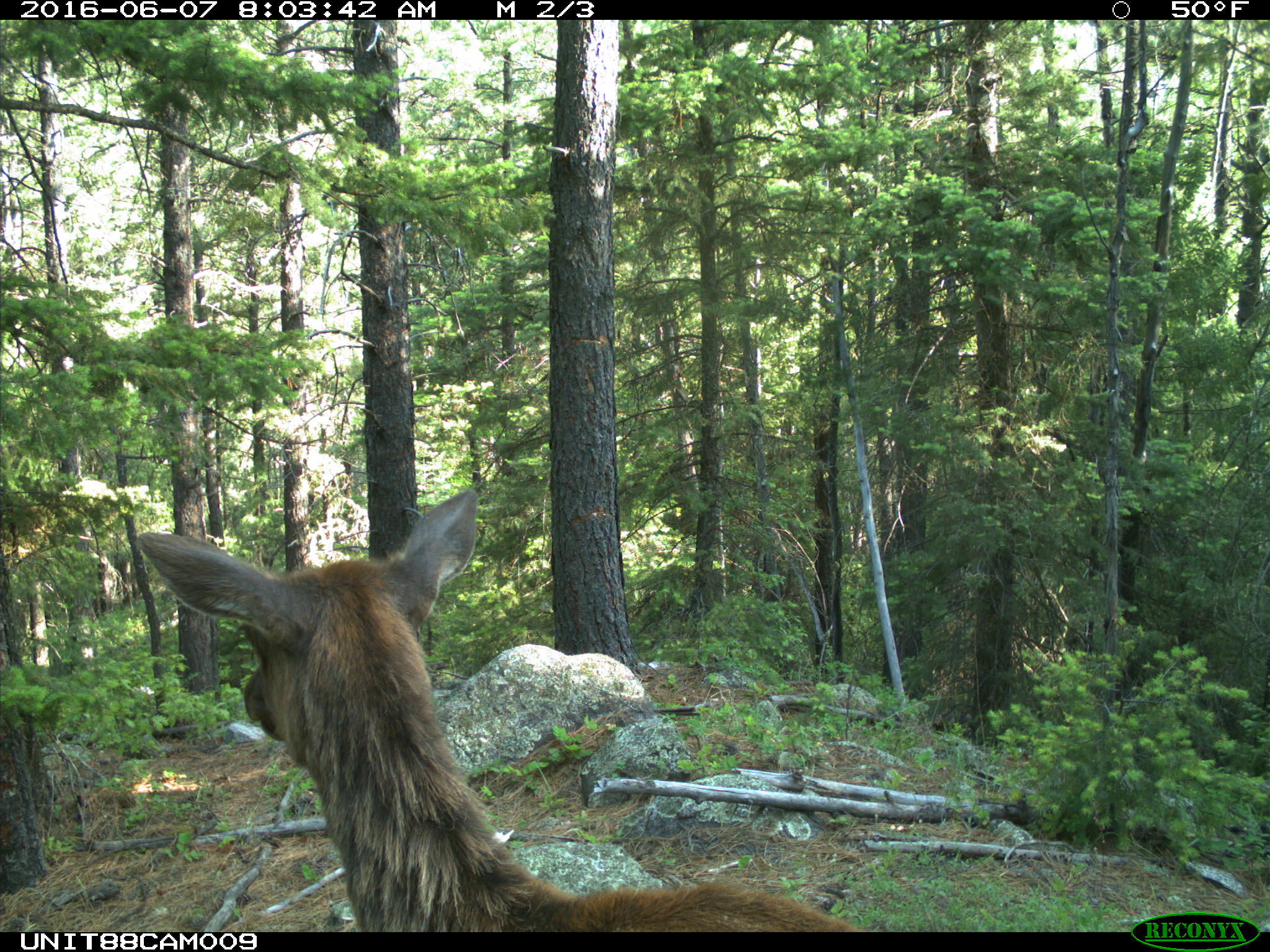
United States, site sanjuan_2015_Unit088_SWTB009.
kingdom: Animalia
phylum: Chordata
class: Mammalia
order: Artiodactyla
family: Cervidae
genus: Cervus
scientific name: Cervus elaphus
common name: red deer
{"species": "Cervus elaphus (red deer)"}